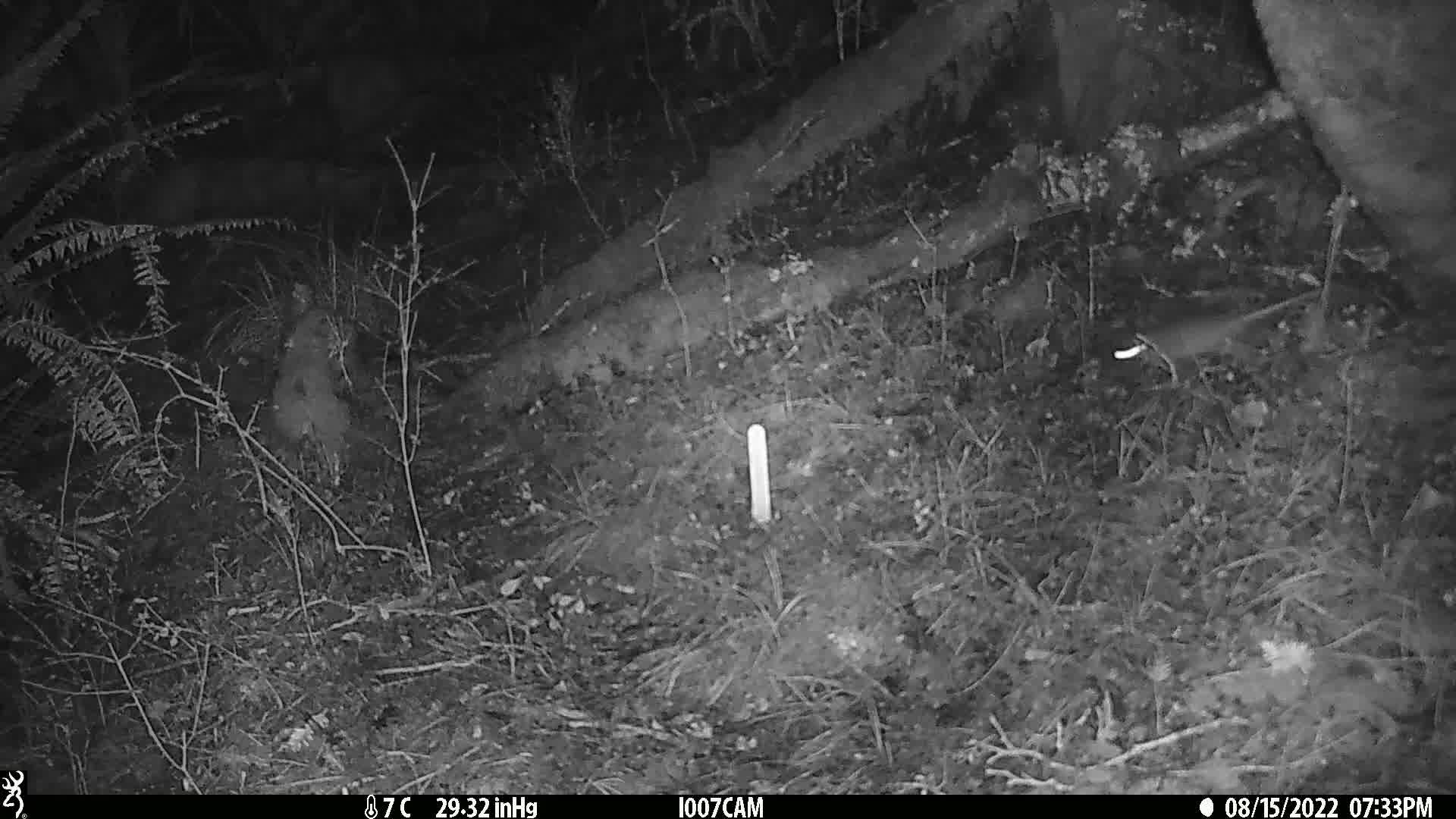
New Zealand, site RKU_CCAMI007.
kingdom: Animalia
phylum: Chordata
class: Mammalia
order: Rodentia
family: Muridae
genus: Rattus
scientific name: Rattus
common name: rat